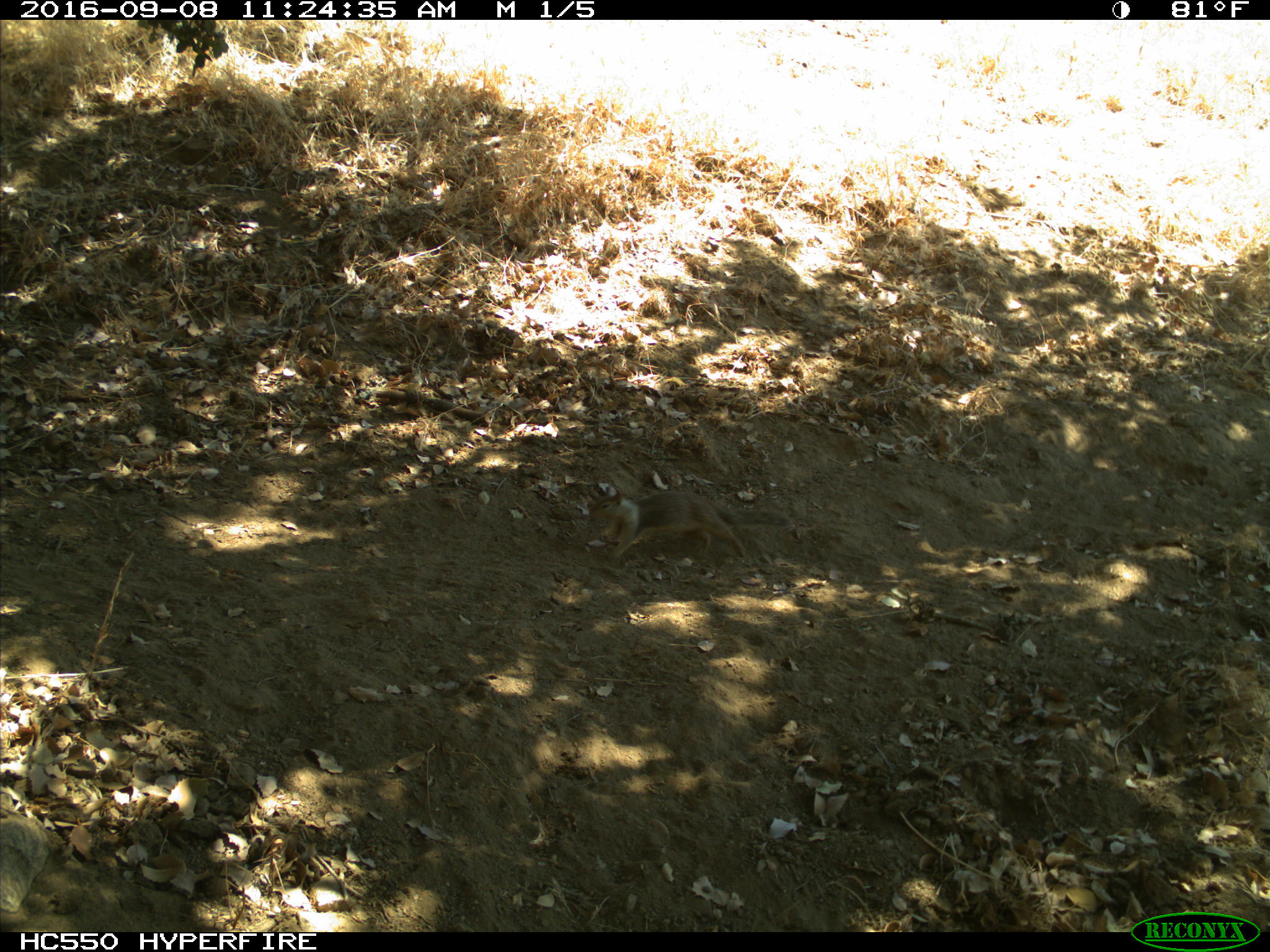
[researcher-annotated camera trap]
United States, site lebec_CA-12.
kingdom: Animalia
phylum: Chordata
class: Mammalia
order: Rodentia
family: Sciuridae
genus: Otospermophilus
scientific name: Otospermophilus beecheyi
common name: california ground squirrel